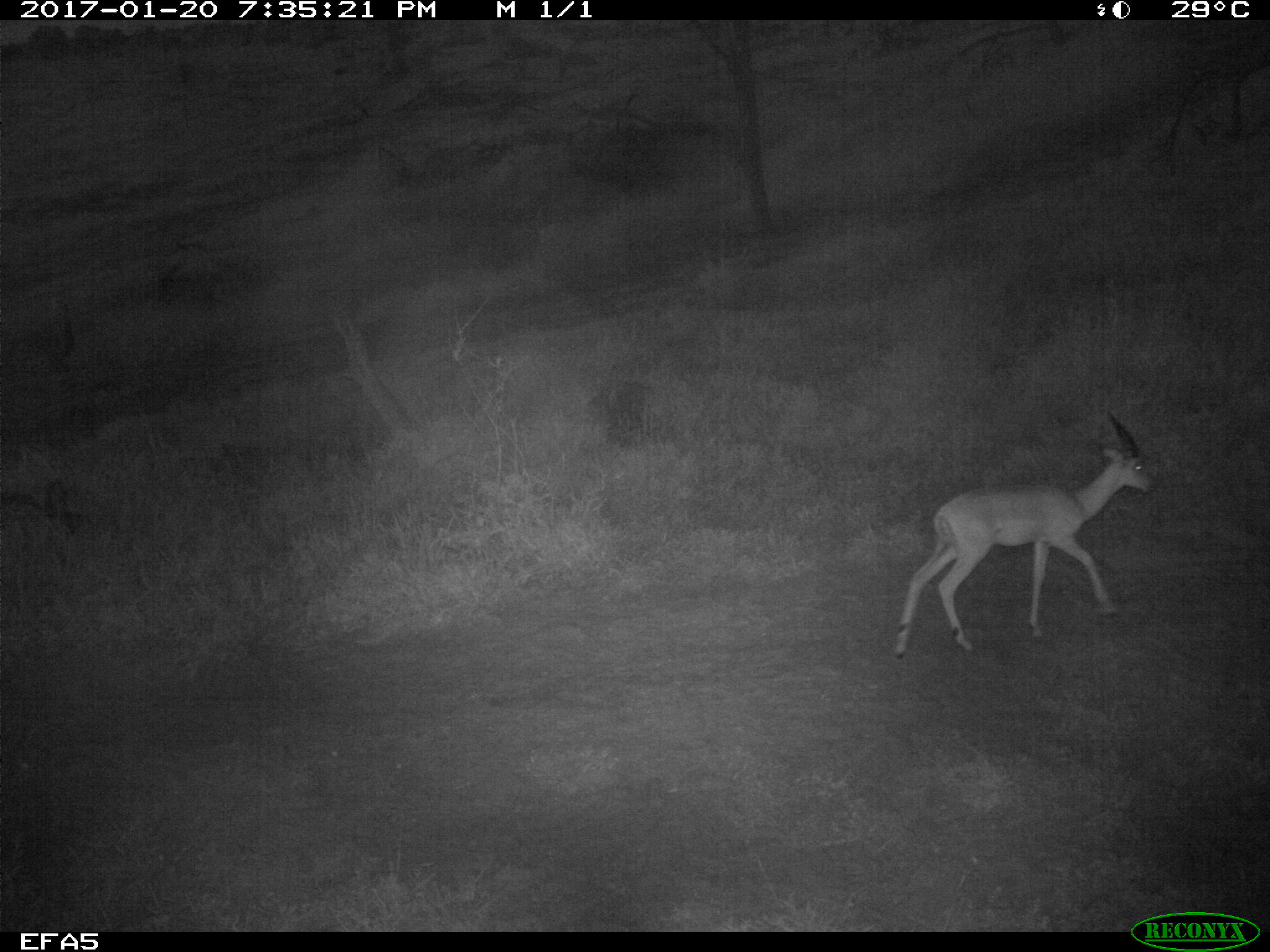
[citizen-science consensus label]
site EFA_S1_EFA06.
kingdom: Animalia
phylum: Chordata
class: Mammalia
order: Artiodactyla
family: Bovidae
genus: Aepyceros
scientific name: Aepyceros melampus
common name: impala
Impala (Aepyceros melampus), count 1. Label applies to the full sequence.